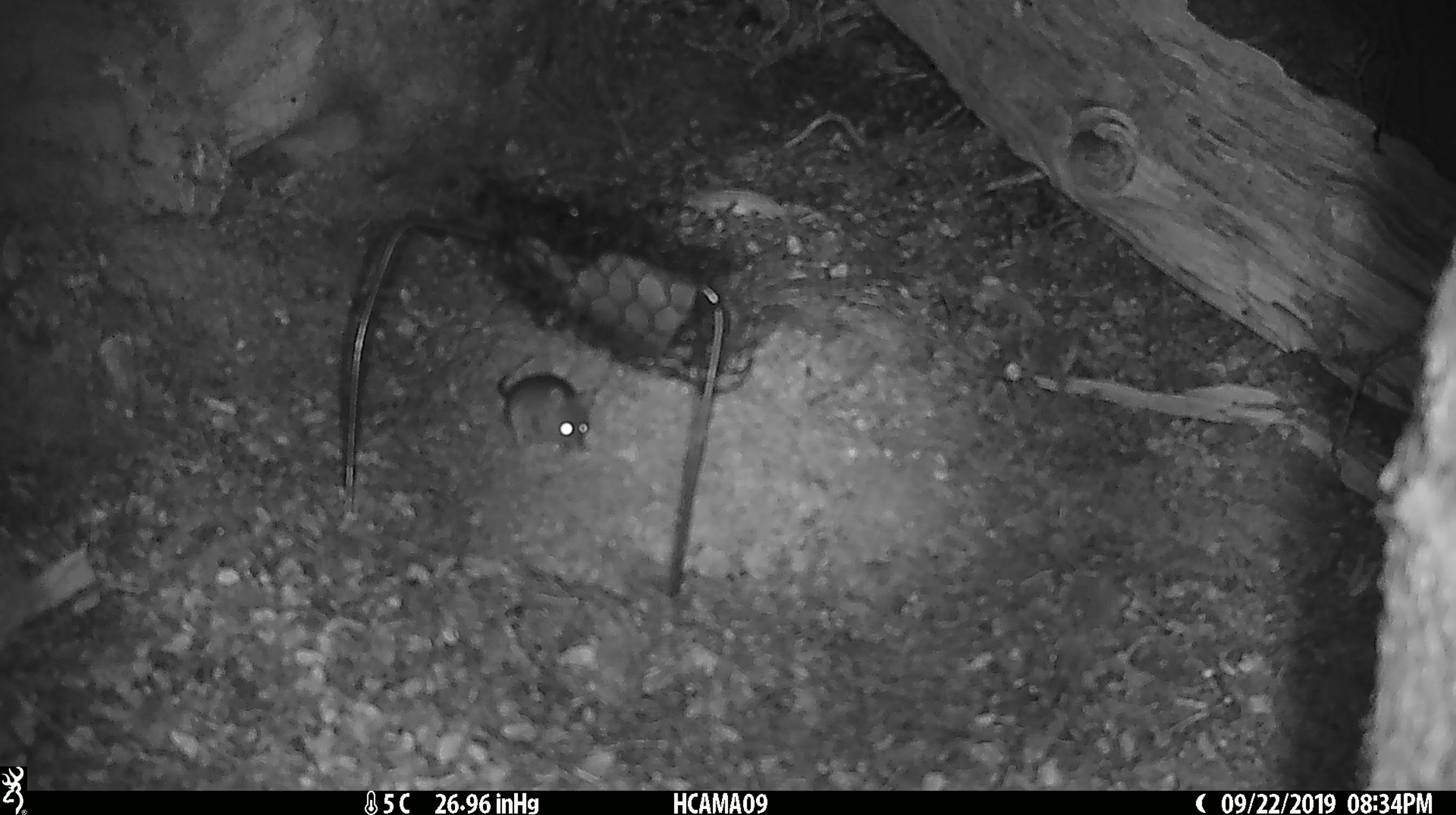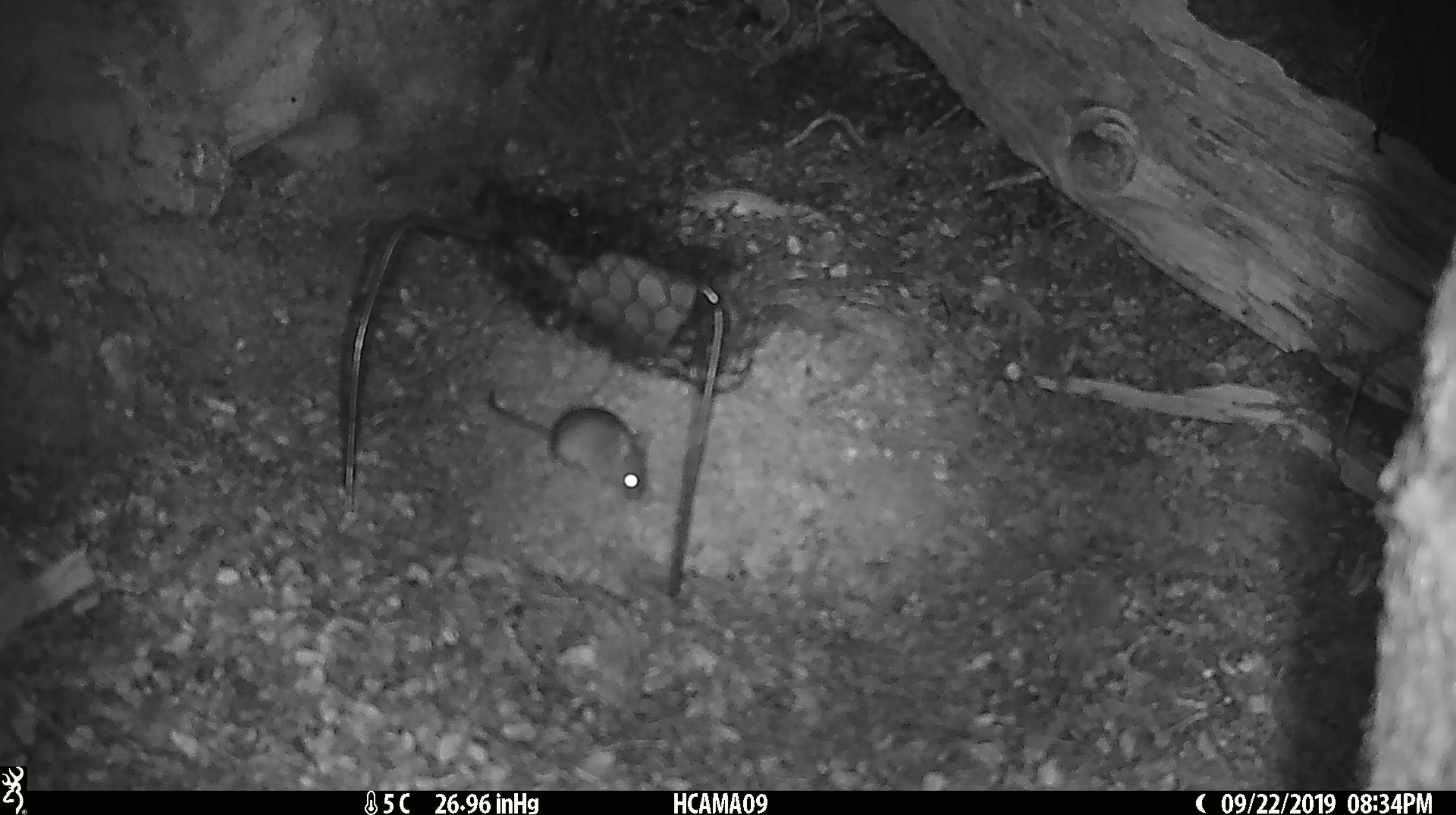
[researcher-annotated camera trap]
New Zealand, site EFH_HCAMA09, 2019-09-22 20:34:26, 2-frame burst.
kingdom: Animalia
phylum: Chordata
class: Mammalia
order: Rodentia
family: Muridae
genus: Mus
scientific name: Mus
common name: mouse